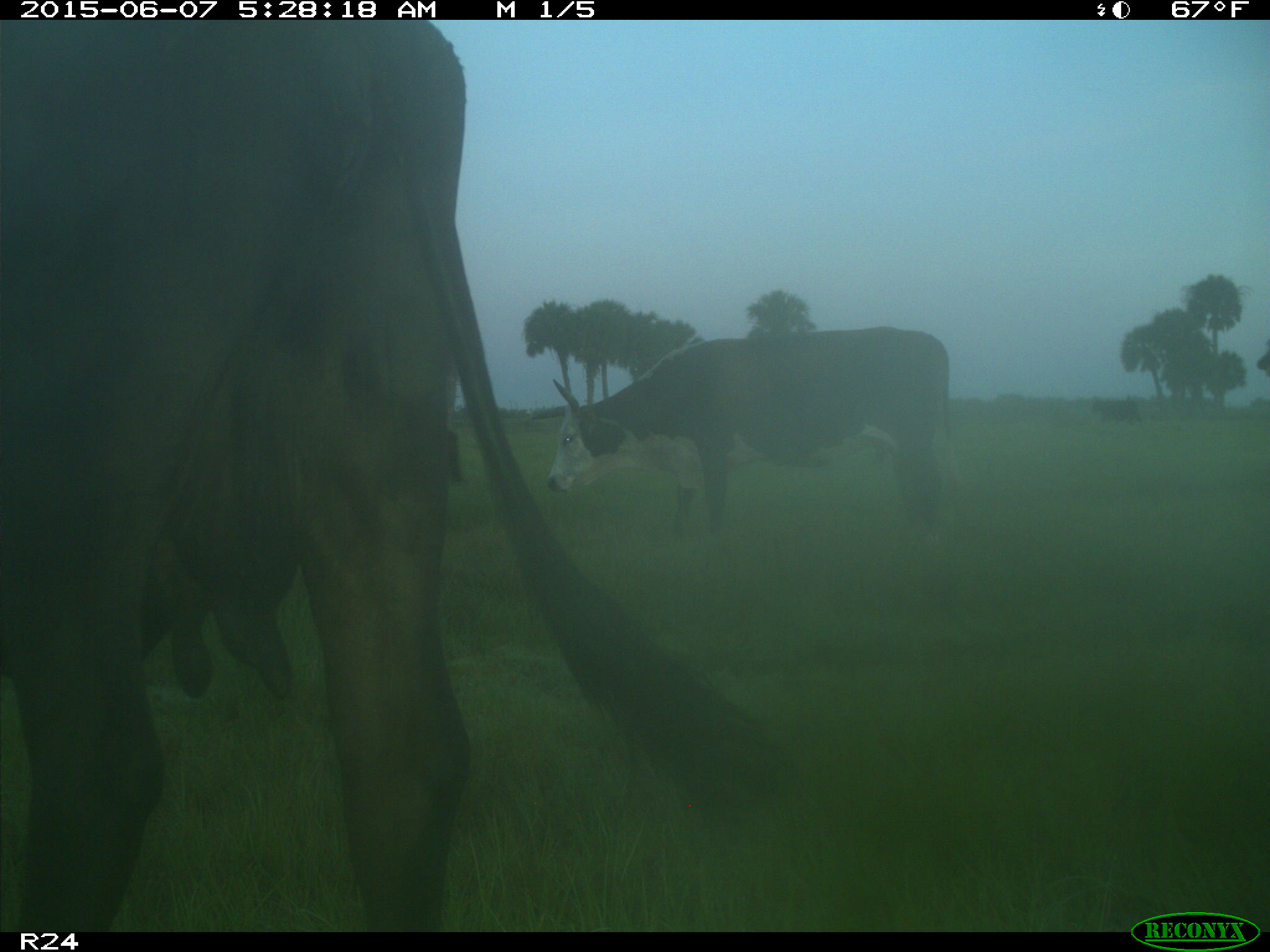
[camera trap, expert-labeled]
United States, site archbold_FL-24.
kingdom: Animalia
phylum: Chordata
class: Mammalia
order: Artiodactyla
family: Bovidae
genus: Bos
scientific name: Bos taurus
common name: domestic cow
Bos taurus (domestic cow).